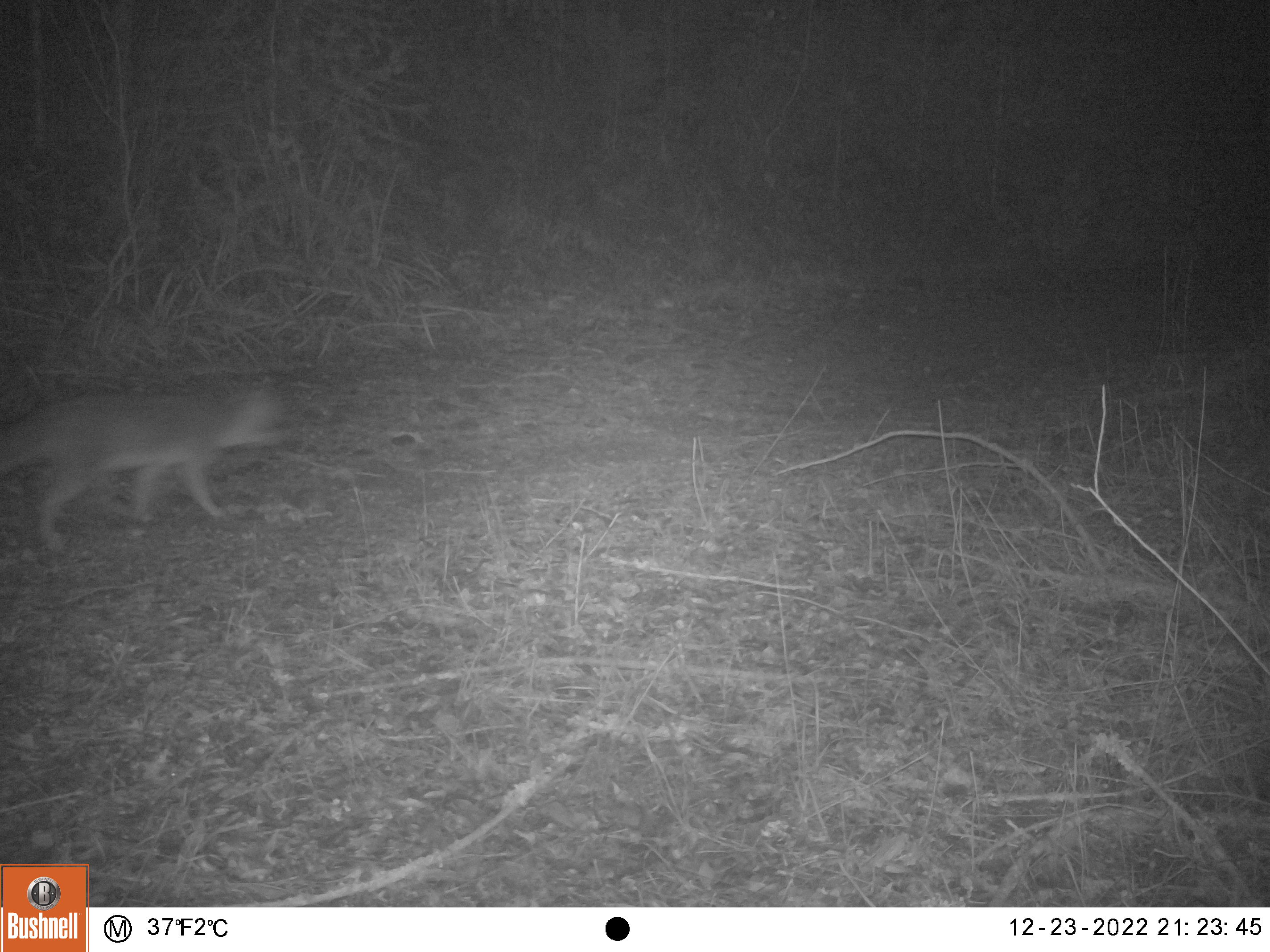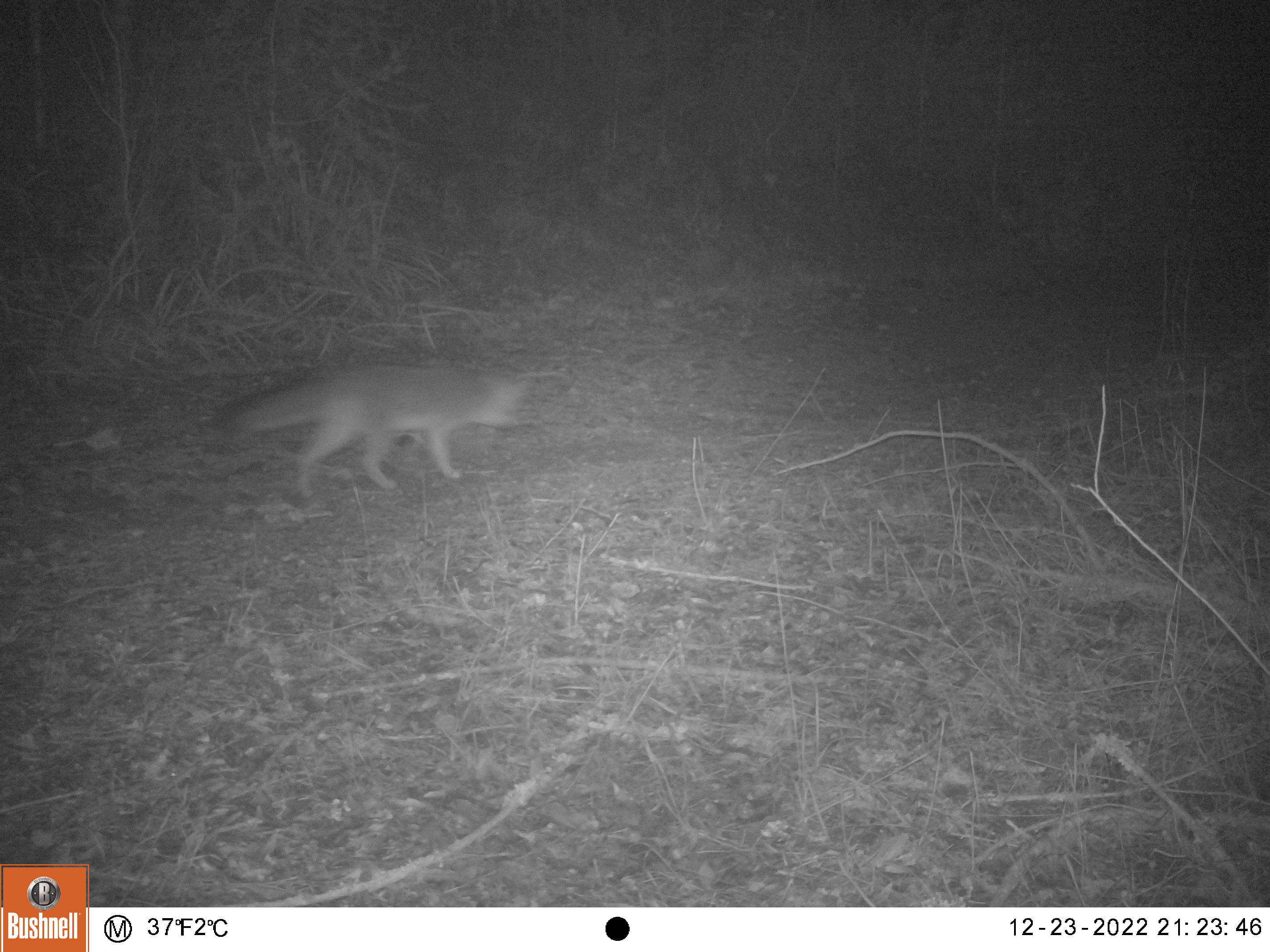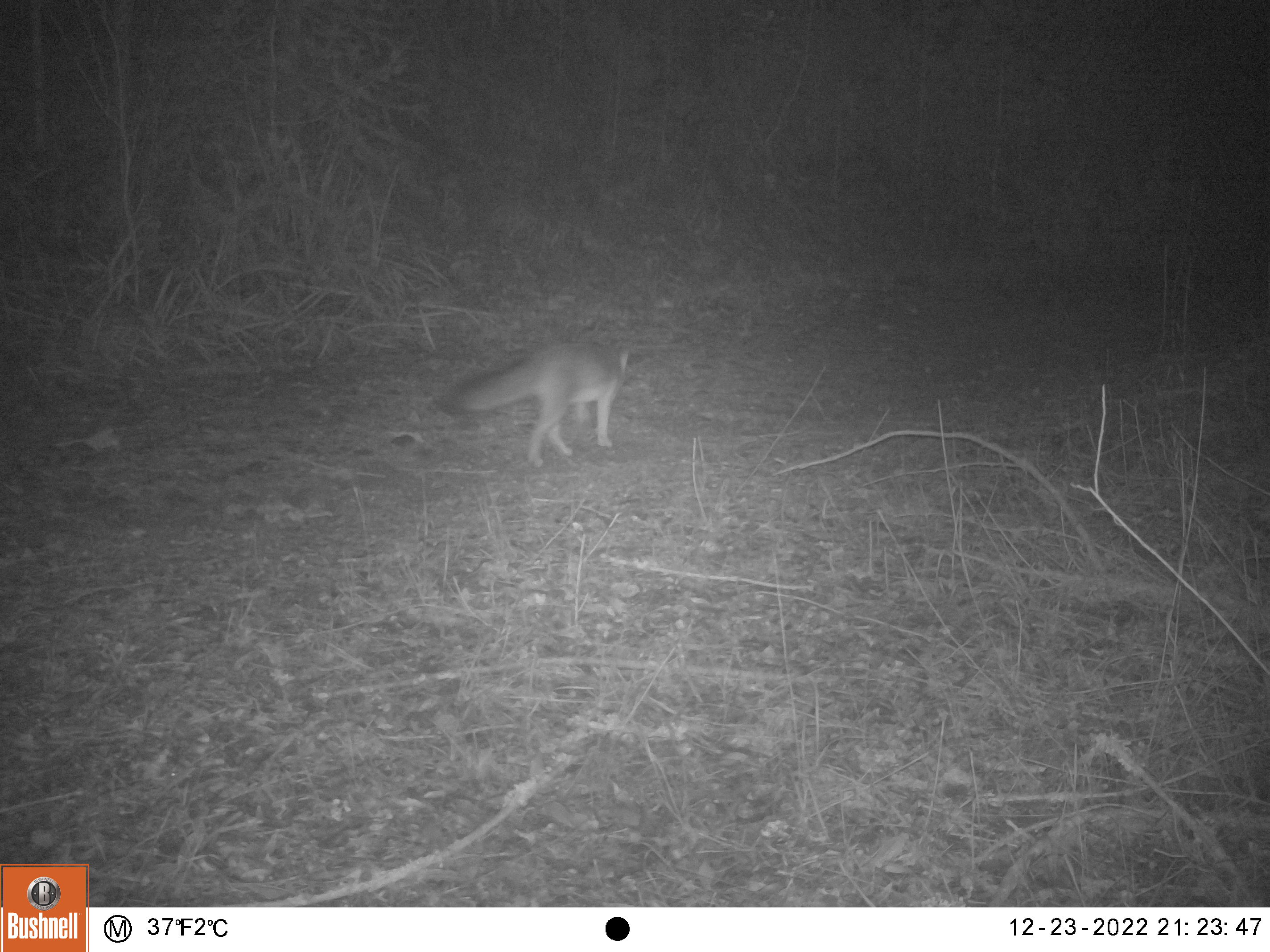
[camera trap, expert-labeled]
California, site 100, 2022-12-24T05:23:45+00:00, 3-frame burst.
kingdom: Animalia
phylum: Chordata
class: Mammalia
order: Carnivora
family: Canidae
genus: Urocyon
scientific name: Urocyon cinereoargenteus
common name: gray fox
Gray fox (Urocyon cinereoargenteus).